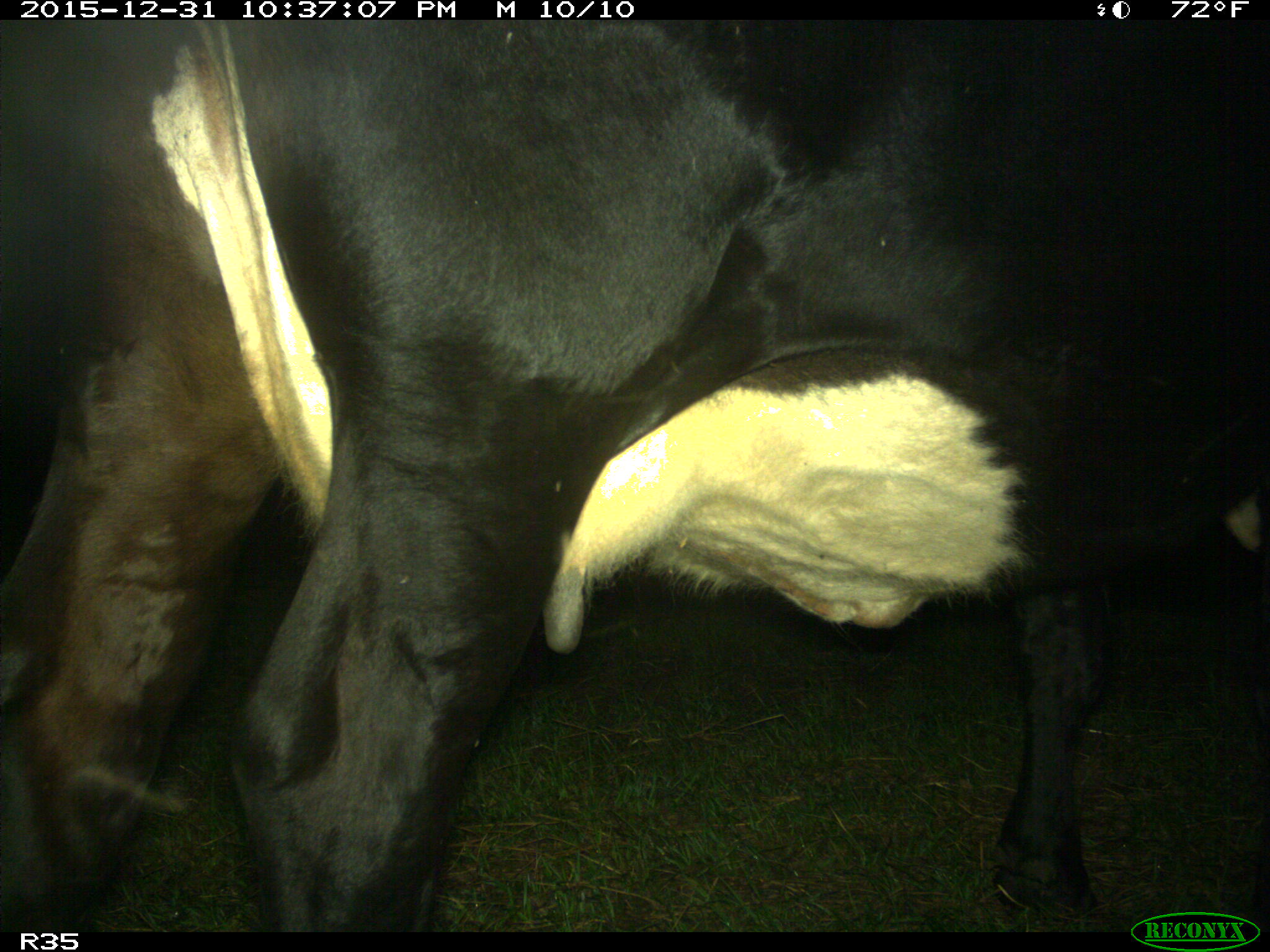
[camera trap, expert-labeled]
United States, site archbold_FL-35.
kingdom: Animalia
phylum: Chordata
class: Mammalia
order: Artiodactyla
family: Bovidae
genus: Bos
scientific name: Bos taurus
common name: domestic cow